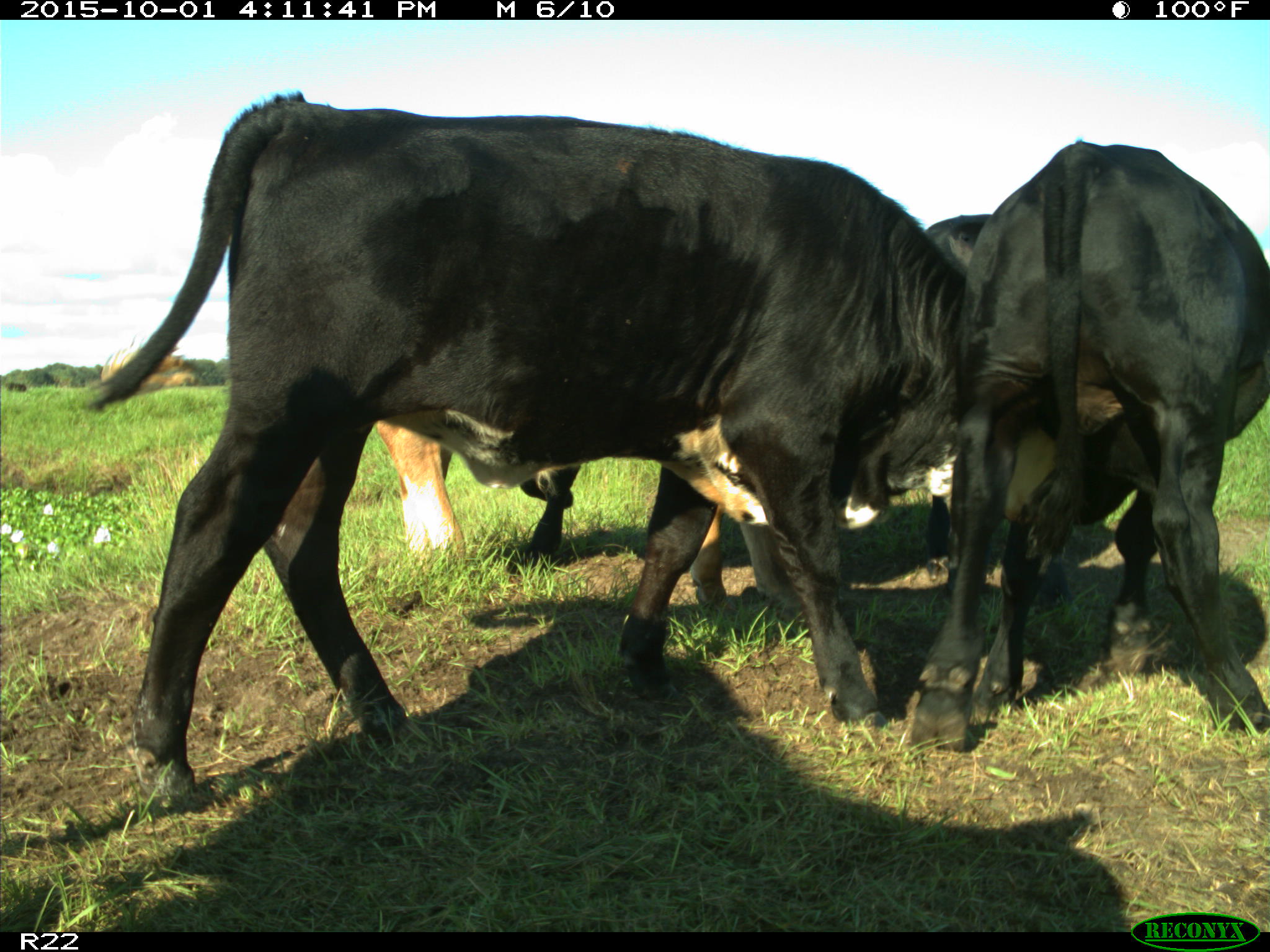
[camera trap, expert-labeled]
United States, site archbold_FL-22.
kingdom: Animalia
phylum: Chordata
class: Mammalia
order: Artiodactyla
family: Bovidae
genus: Bos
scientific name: Bos taurus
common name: domestic cow